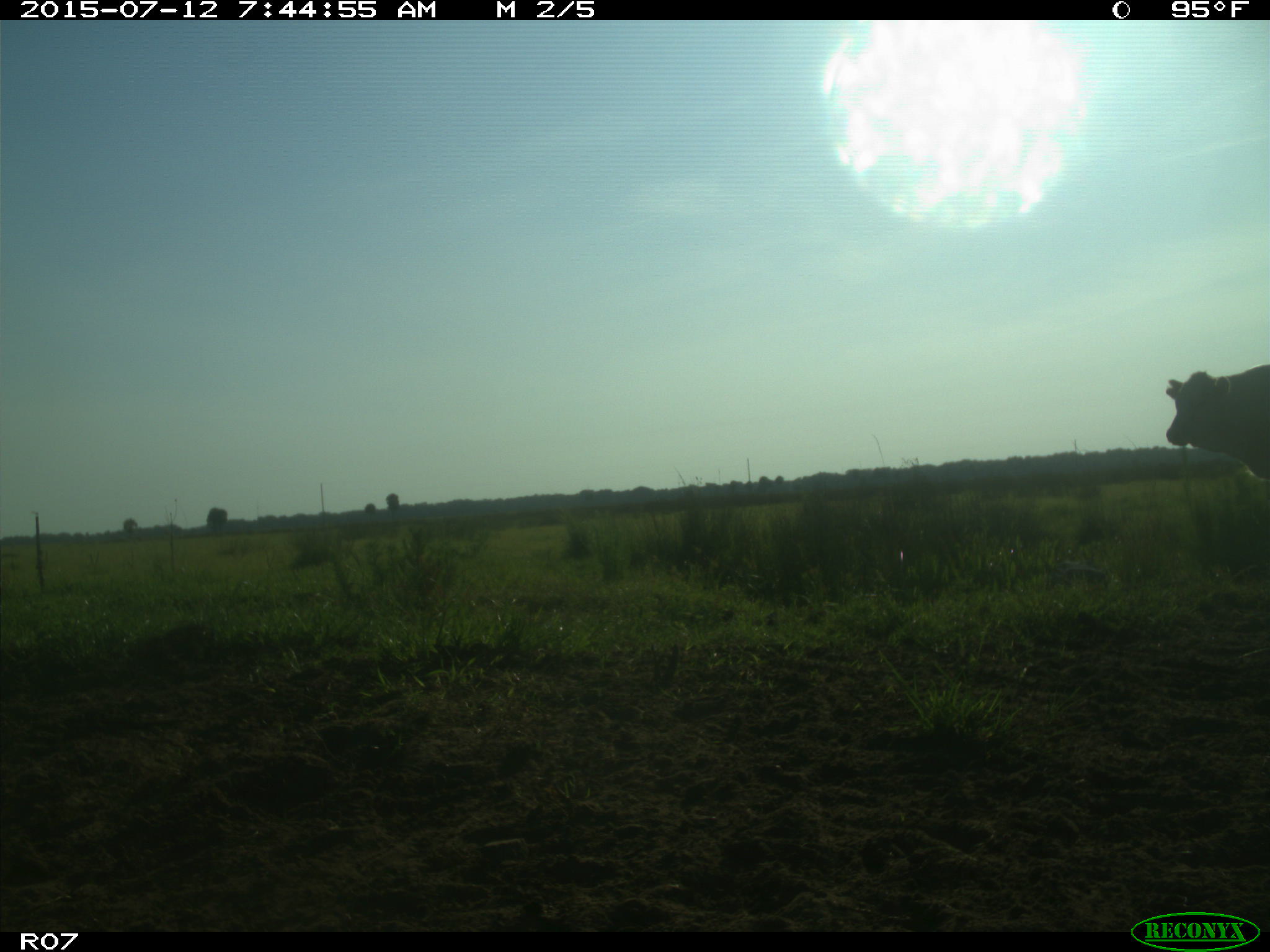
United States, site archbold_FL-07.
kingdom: Animalia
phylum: Chordata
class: Mammalia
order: Artiodactyla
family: Bovidae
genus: Bos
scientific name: Bos taurus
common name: domestic cow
Bos taurus (domestic cow).